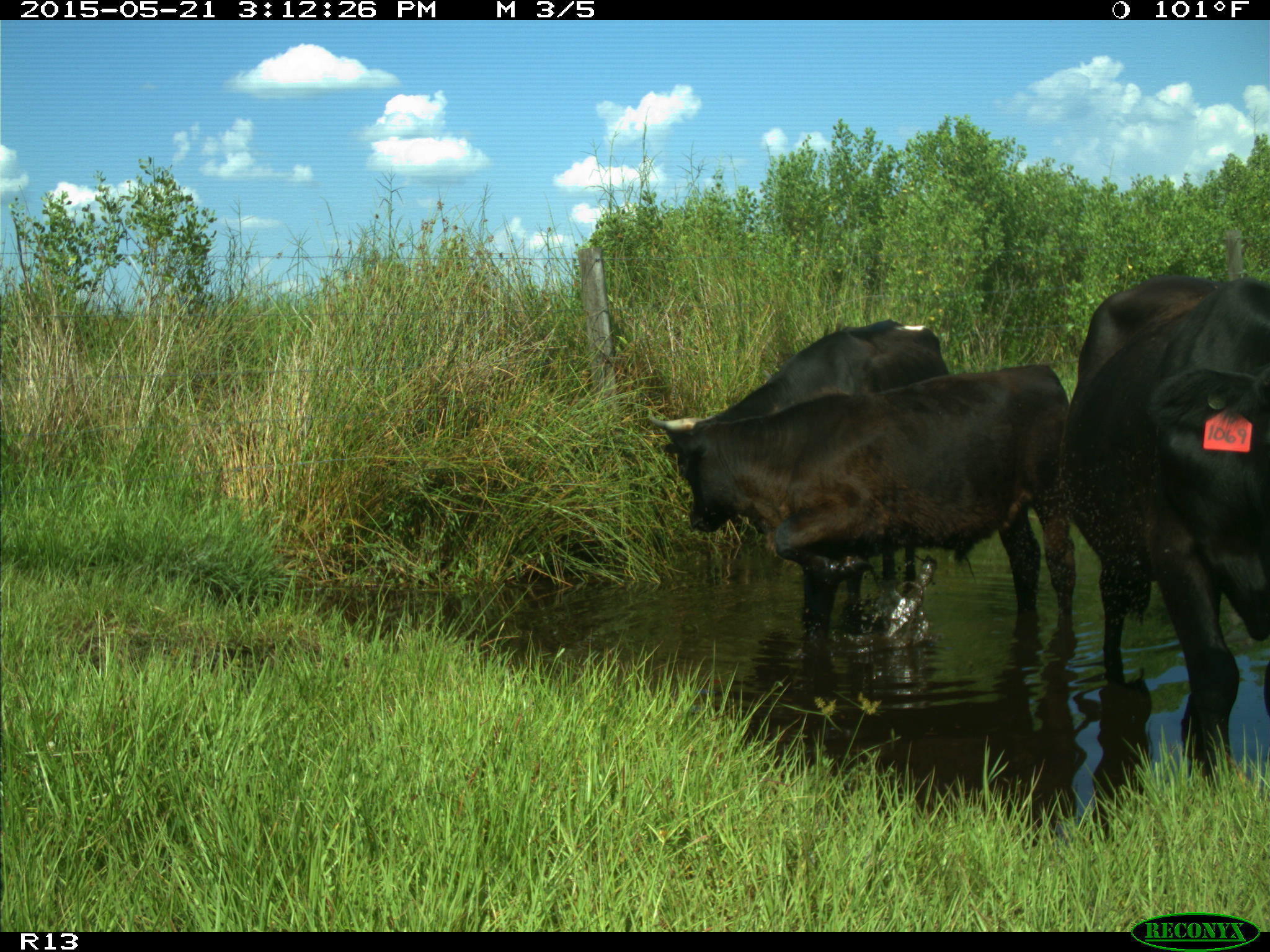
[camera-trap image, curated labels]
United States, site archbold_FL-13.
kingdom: Animalia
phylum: Chordata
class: Mammalia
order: Artiodactyla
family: Bovidae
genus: Bos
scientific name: Bos taurus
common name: domestic cow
Bos taurus (domestic cow).